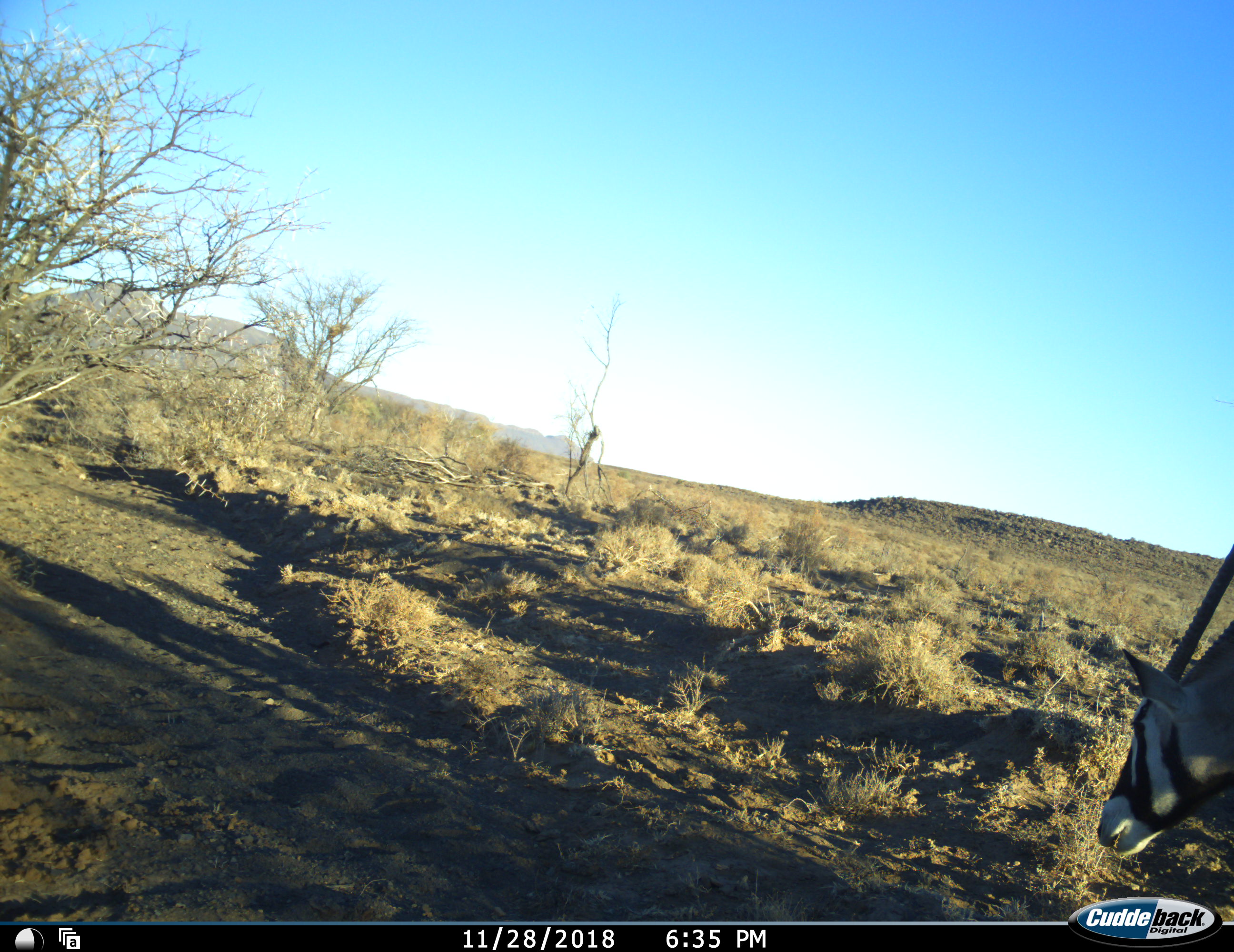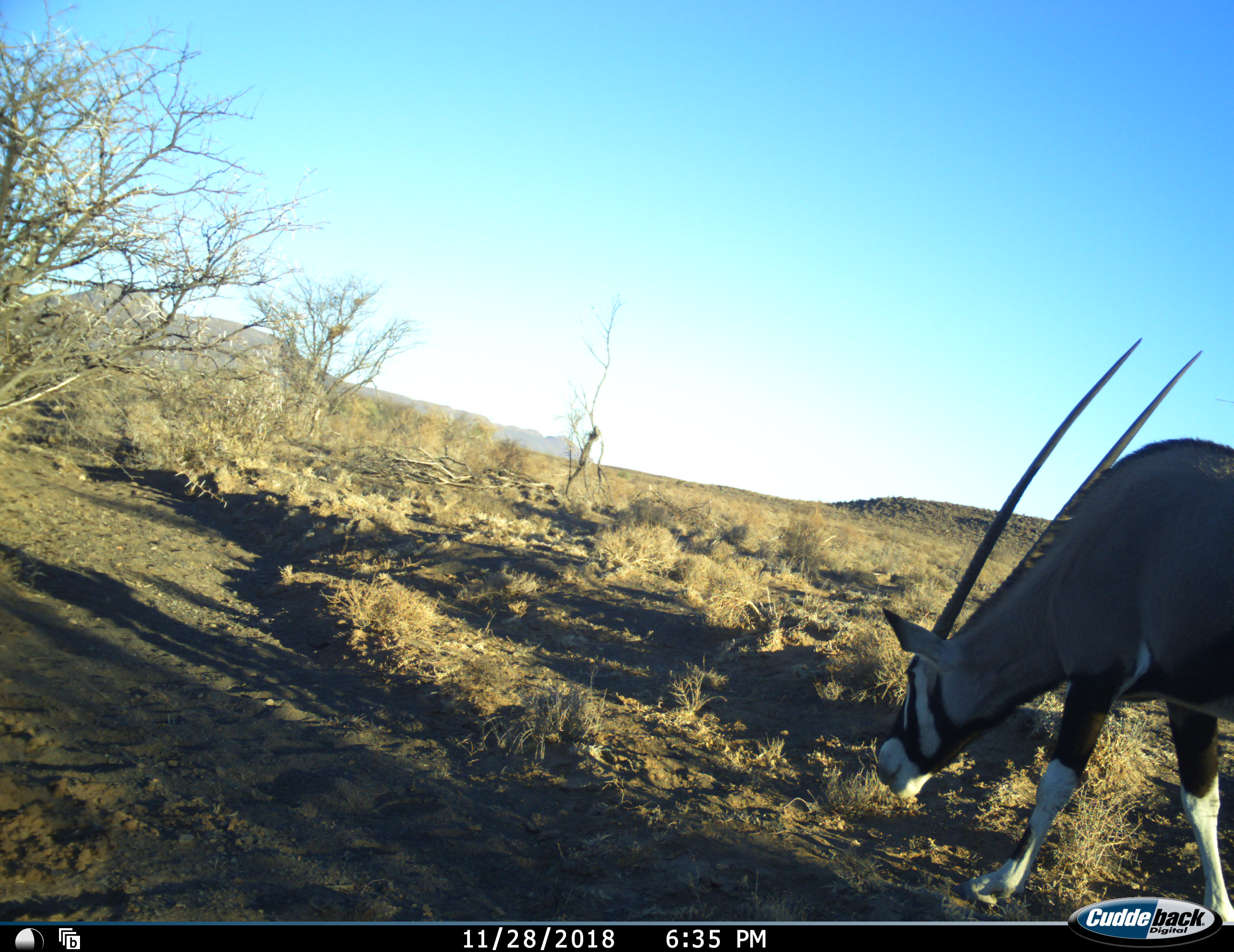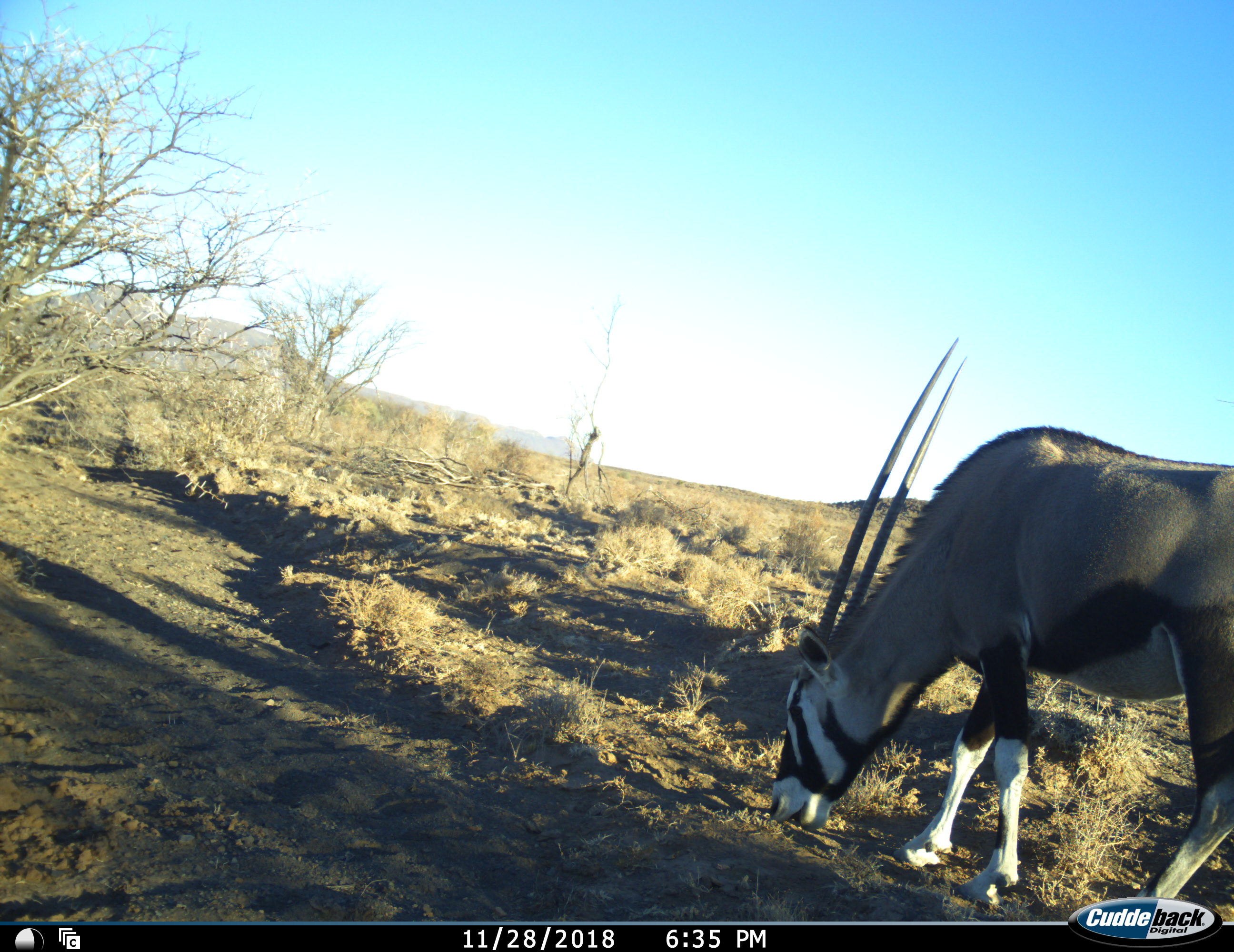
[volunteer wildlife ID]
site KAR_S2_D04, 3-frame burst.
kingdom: Animalia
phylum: Chordata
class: Mammalia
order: Artiodactyla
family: Bovidae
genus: Oryx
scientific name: Oryx gazella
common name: gemsbok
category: oryx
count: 1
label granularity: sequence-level